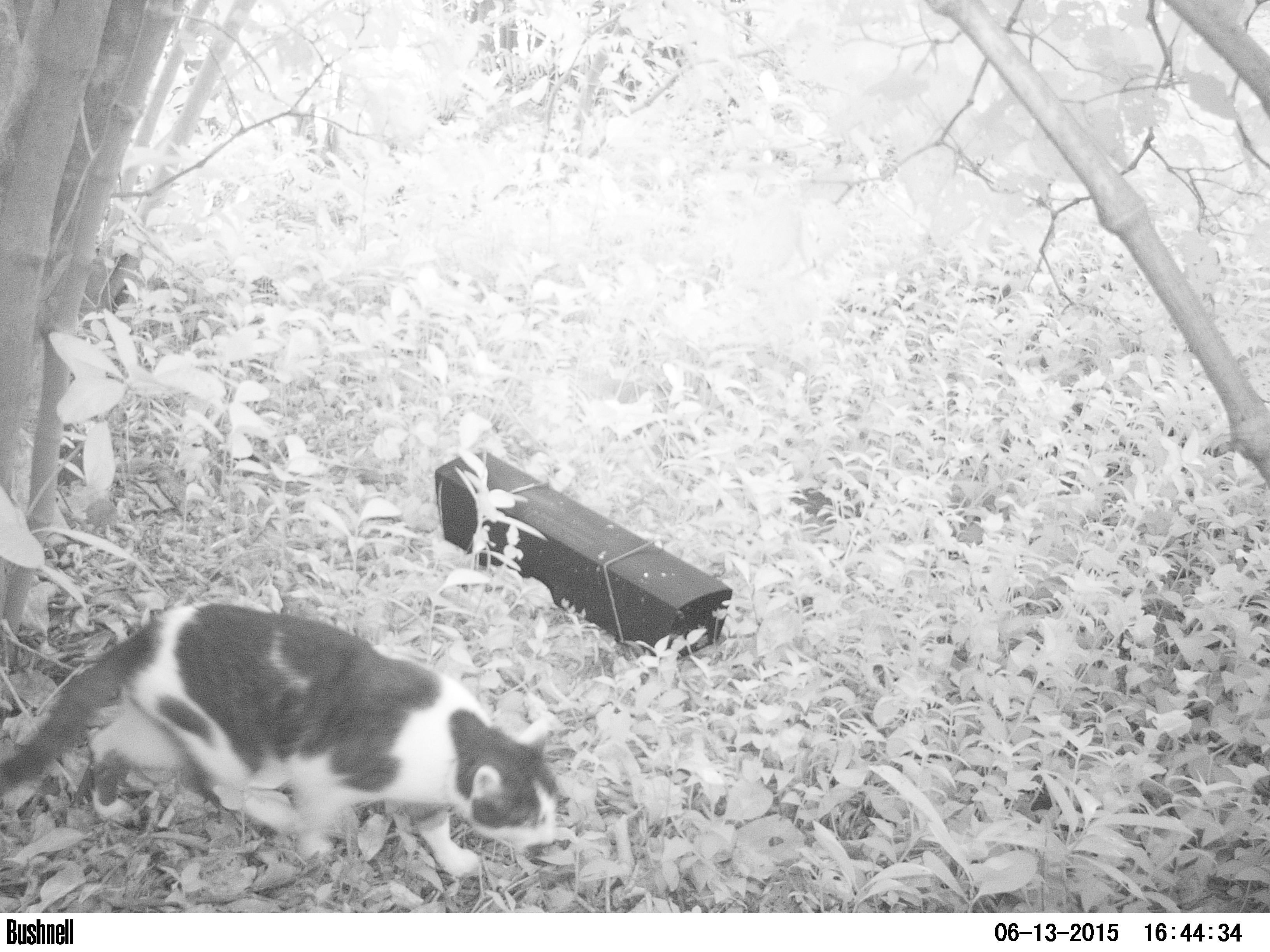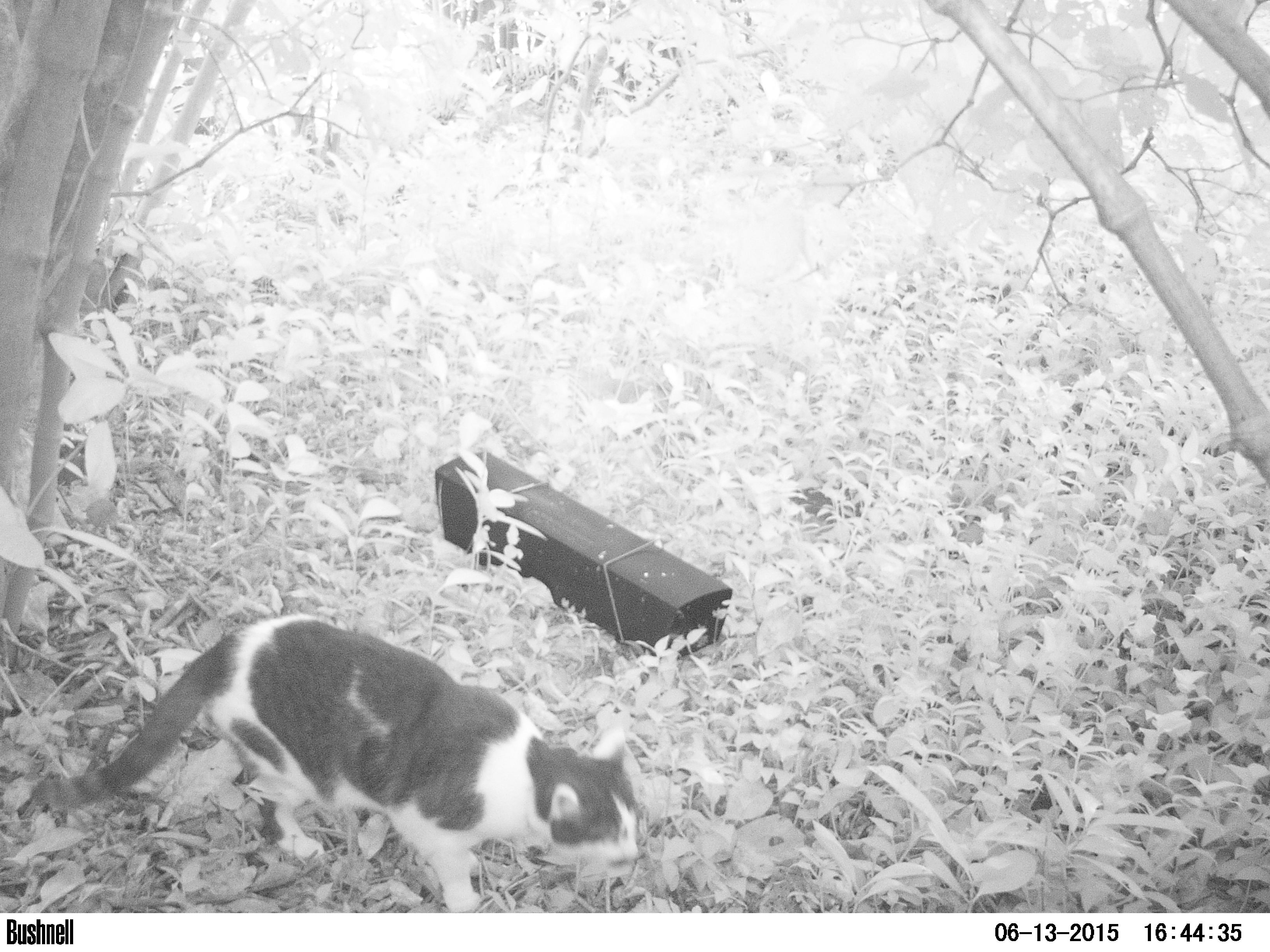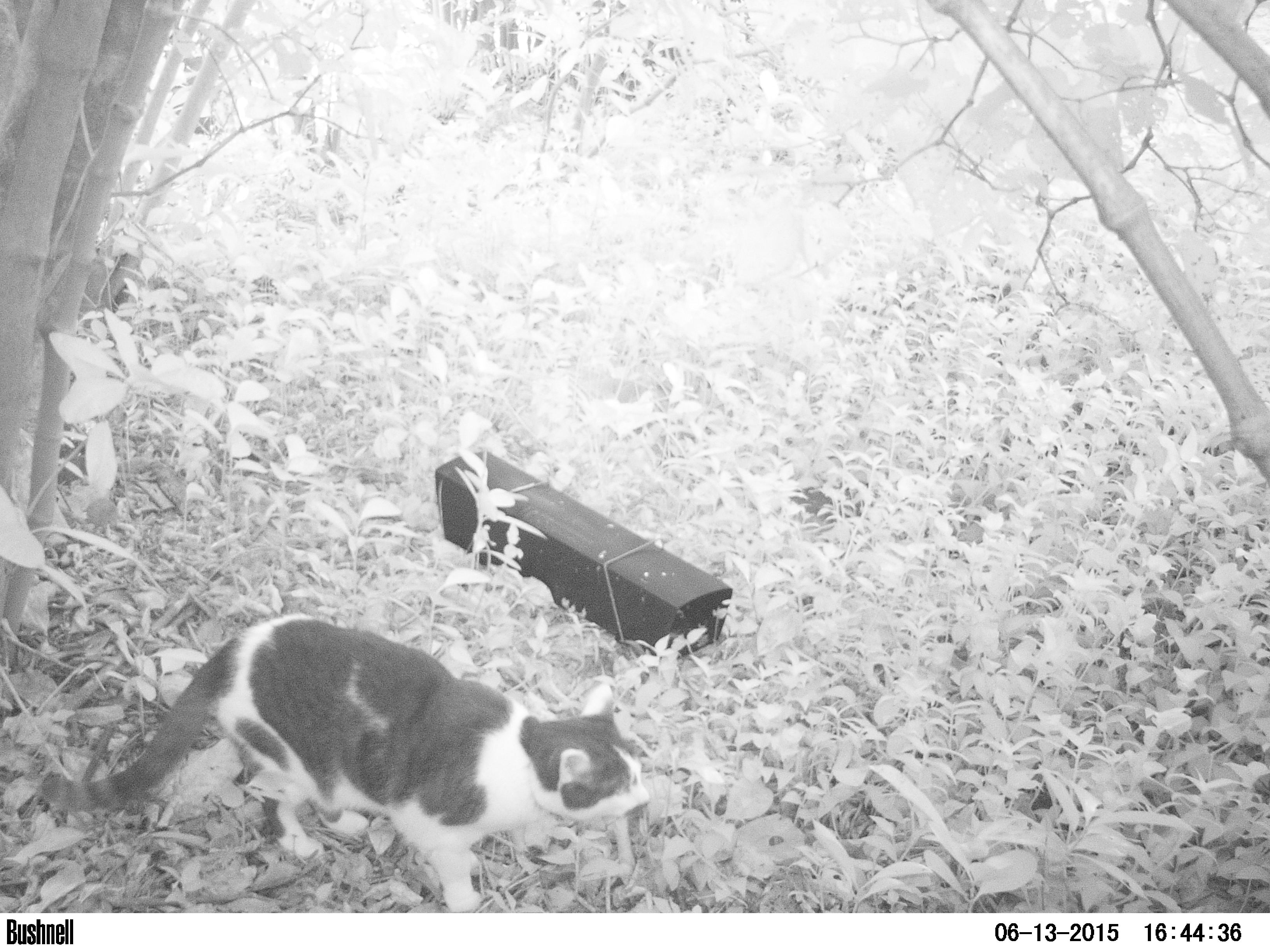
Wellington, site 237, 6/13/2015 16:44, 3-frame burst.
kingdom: Animalia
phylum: Chordata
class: Mammalia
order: Carnivora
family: Felidae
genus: Felis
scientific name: Felis catus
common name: cat